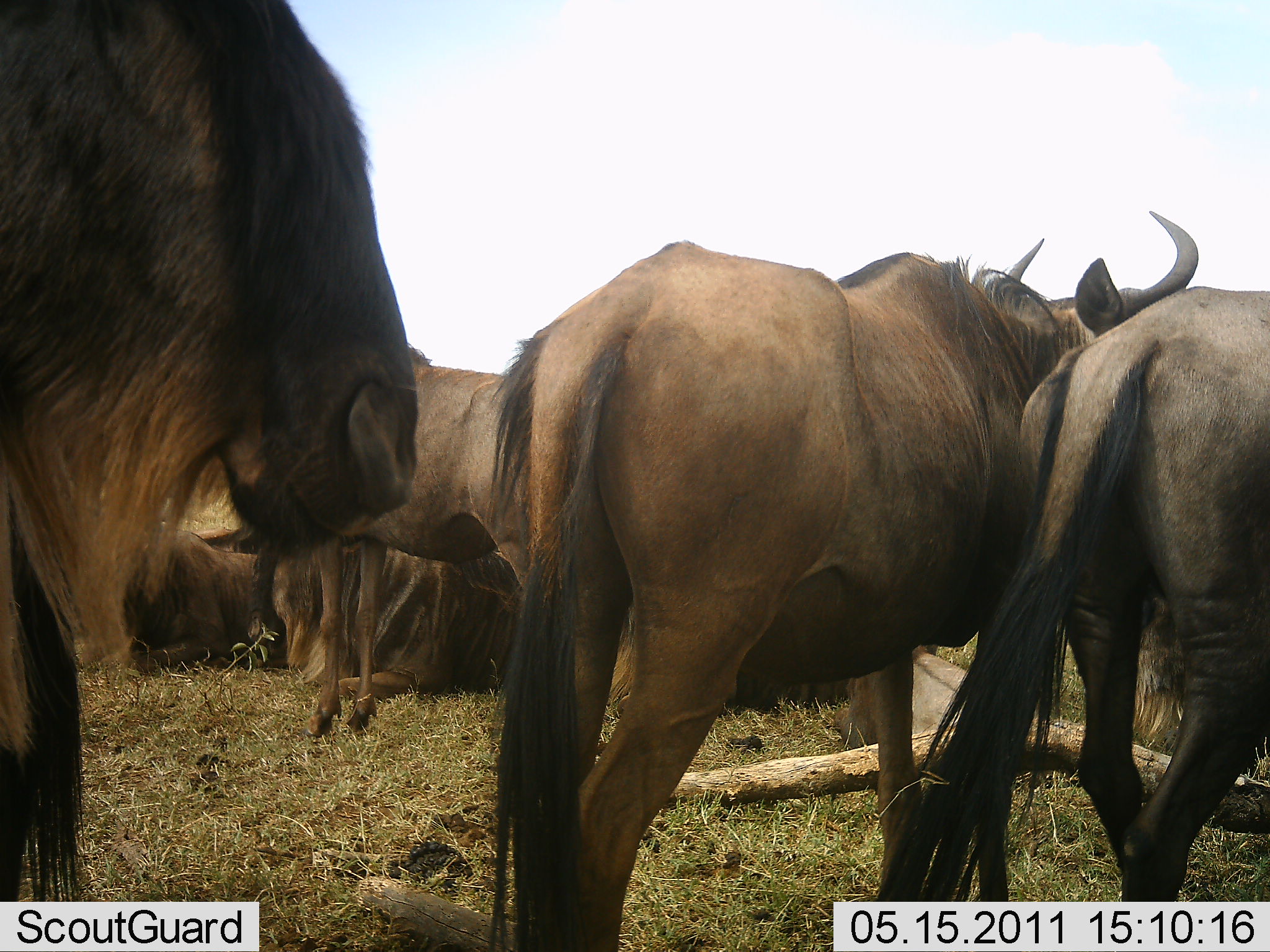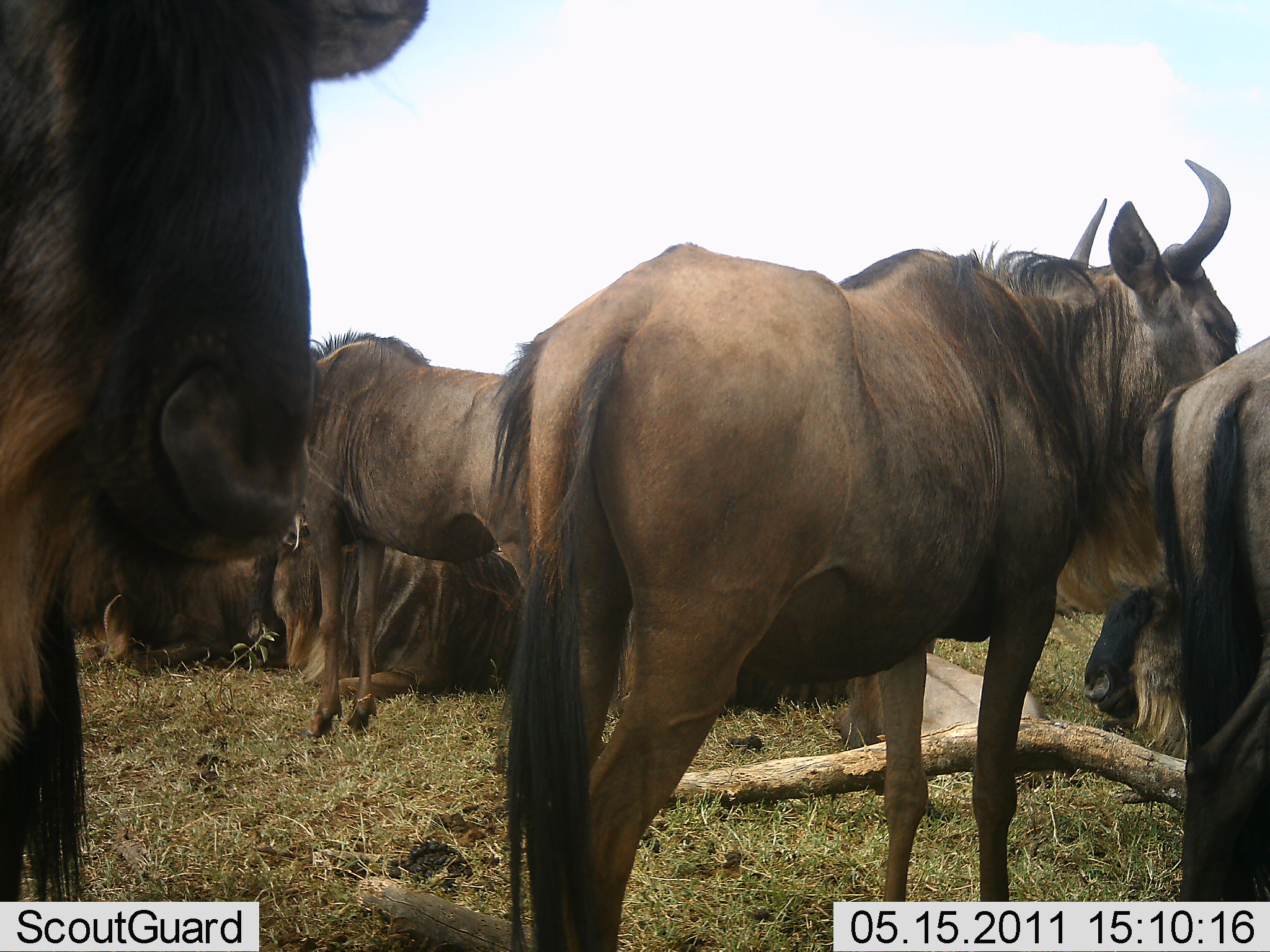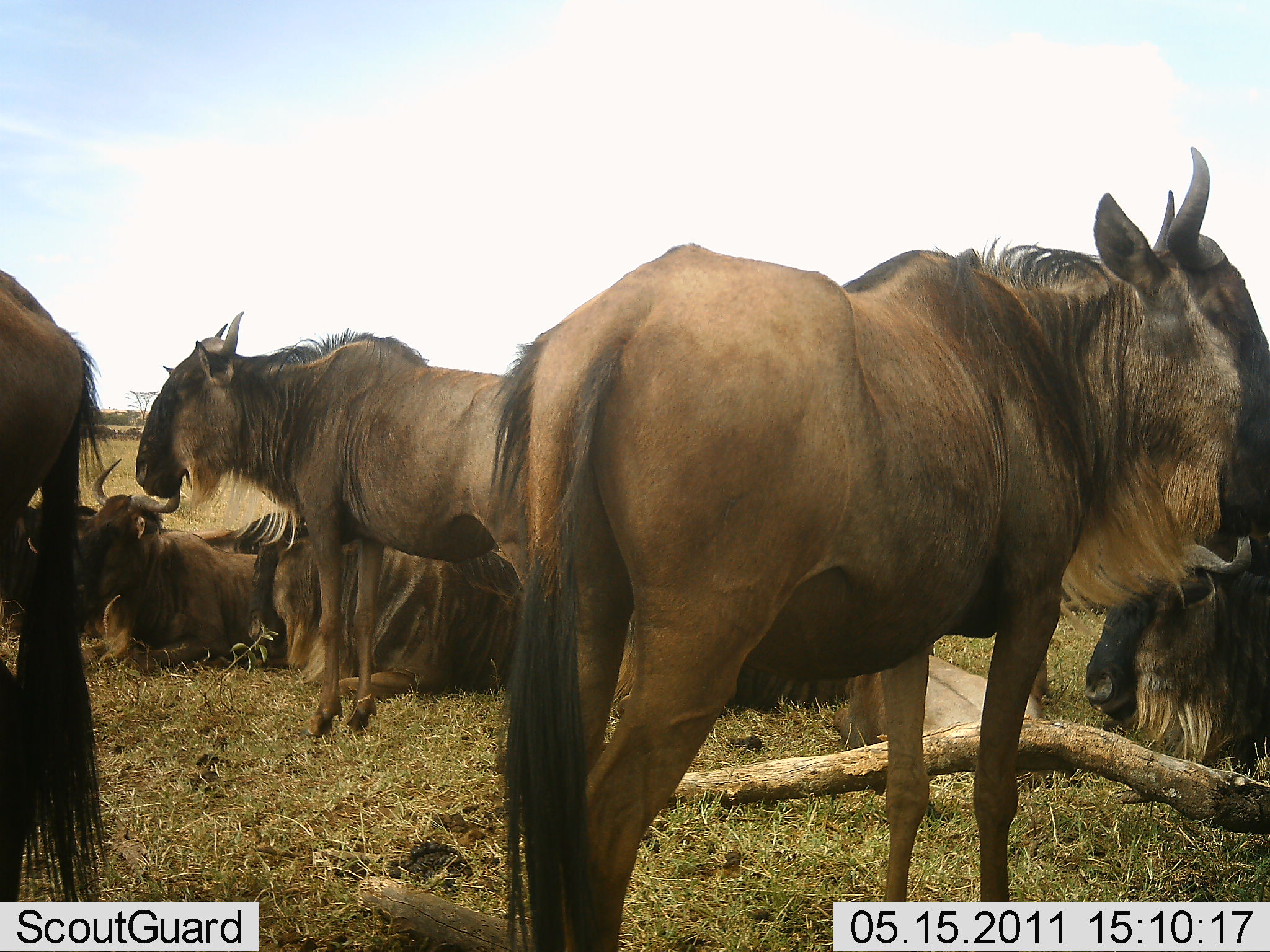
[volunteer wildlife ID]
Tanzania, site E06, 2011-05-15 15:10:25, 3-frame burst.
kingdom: Animalia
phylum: Chordata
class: Mammalia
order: Artiodactyla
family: Bovidae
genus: Connochaetes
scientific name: Connochaetes taurinus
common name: blue wildebeest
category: wildebeest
Wildebeest (blue wildebeest) (Connochaetes taurinus), count 8. Behavior (volunteer vote fractions): standing 89%, resting 100%, moving 33%, interacting 22%. Young present (vote fraction): 0%. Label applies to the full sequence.